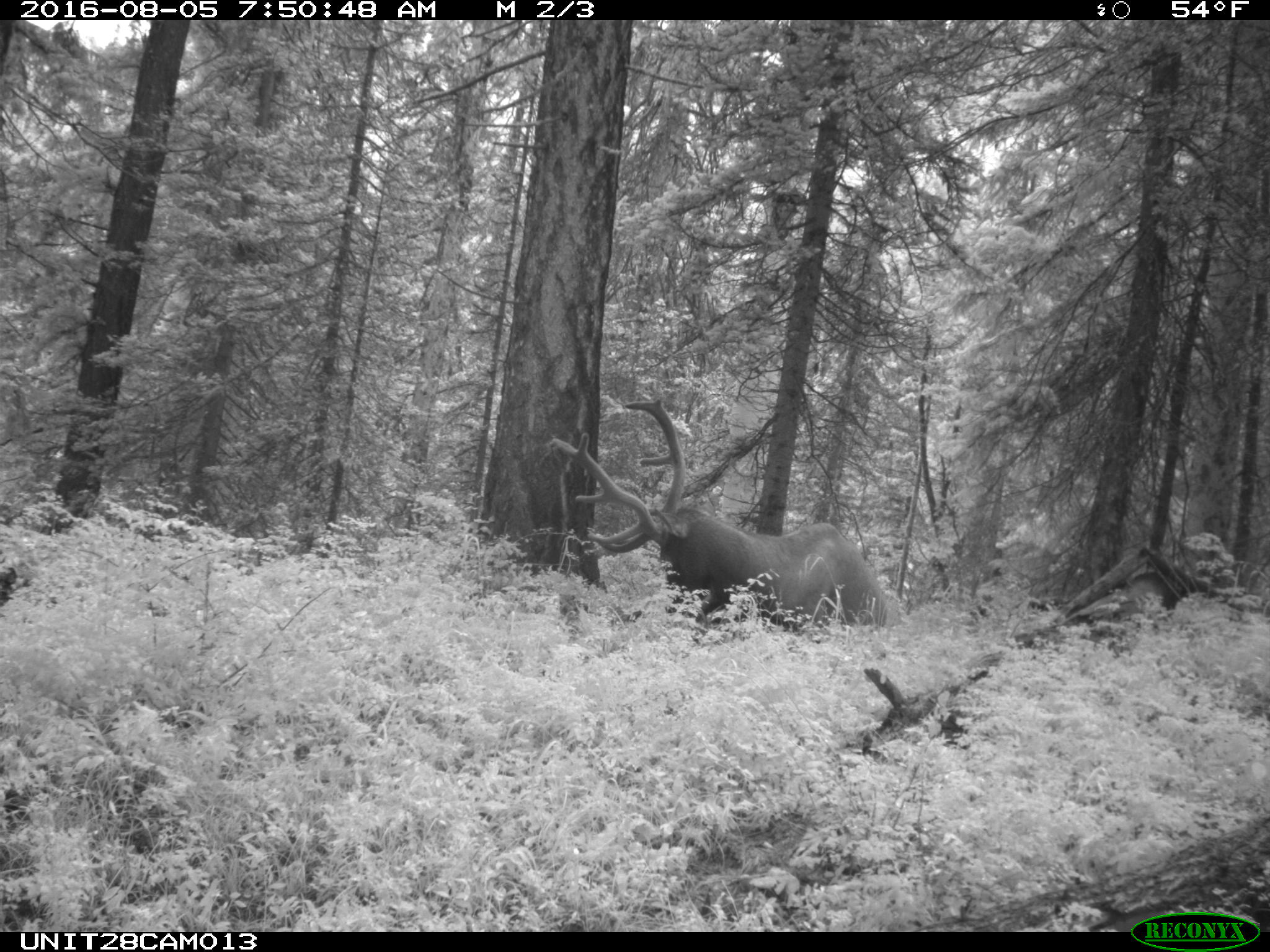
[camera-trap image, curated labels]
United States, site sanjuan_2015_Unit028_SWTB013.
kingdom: Animalia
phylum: Chordata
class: Mammalia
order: Artiodactyla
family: Cervidae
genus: Cervus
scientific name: Cervus elaphus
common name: red deer